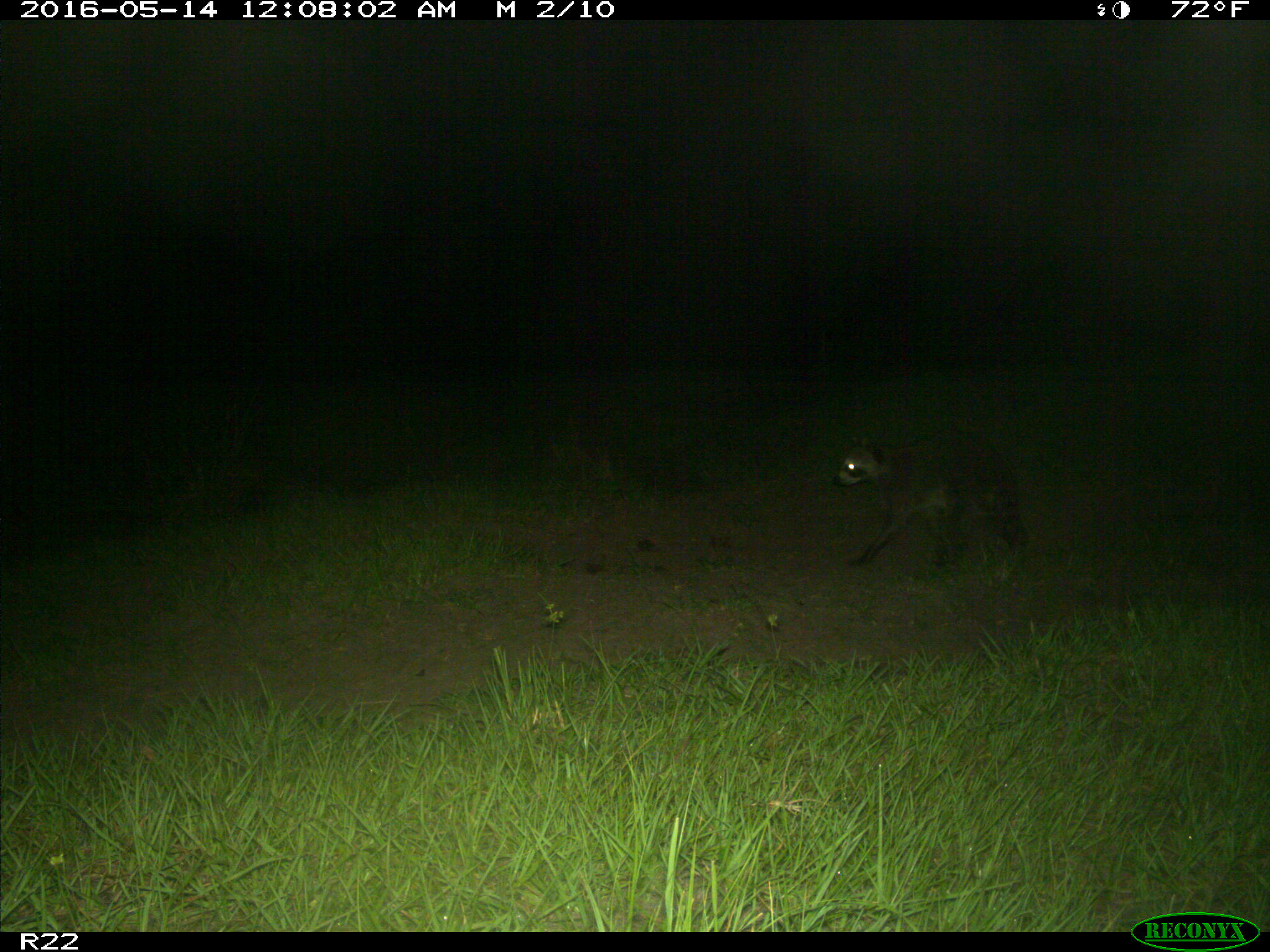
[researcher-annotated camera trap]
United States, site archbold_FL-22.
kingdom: Animalia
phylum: Chordata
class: Mammalia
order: Carnivora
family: Procyonidae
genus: Procyon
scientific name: Procyon lotor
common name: common raccoon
Procyon lotor (common raccoon).